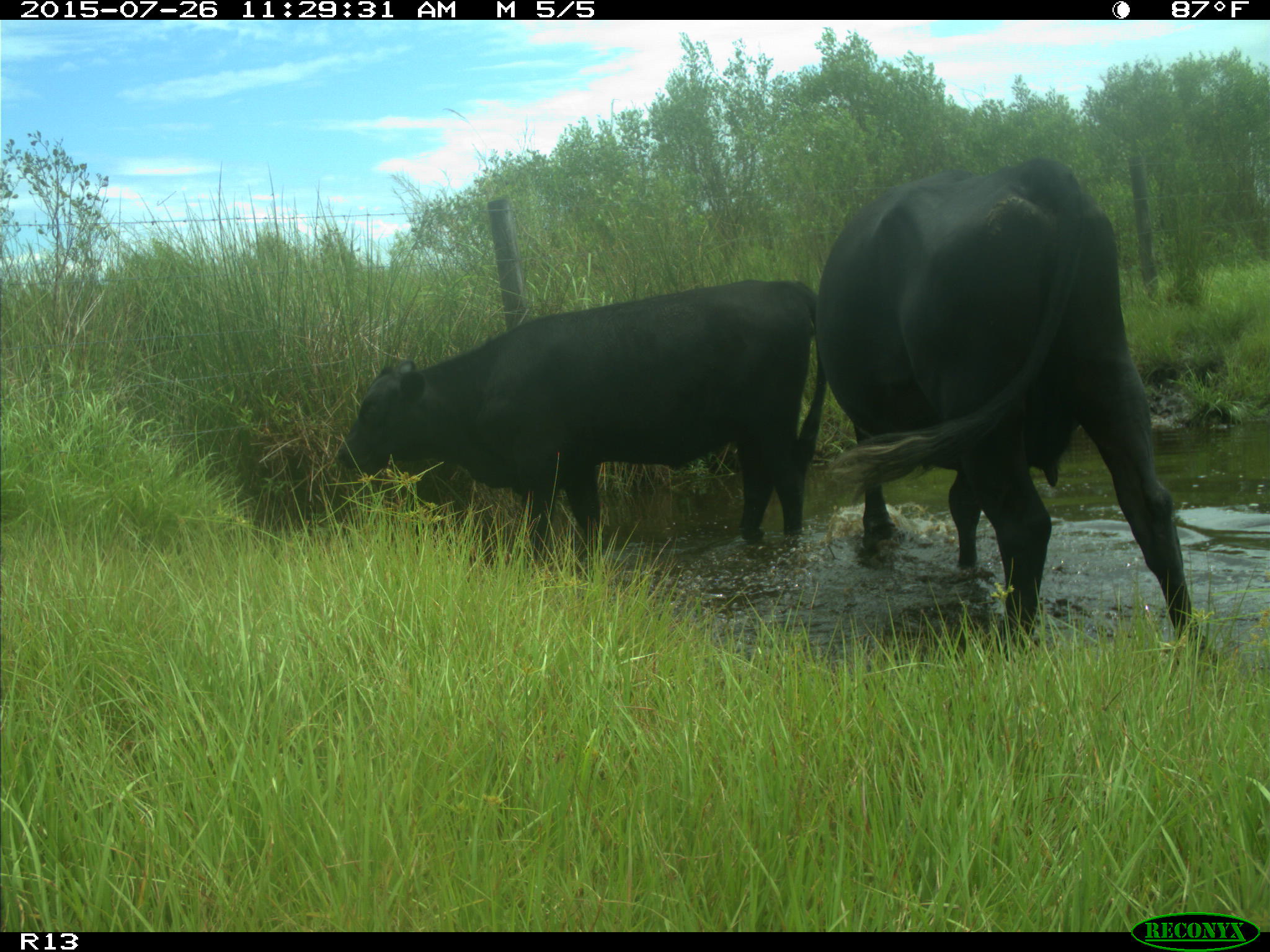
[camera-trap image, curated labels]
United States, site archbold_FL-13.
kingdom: Animalia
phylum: Chordata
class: Mammalia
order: Artiodactyla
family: Bovidae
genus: Bos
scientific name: Bos taurus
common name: domestic cow